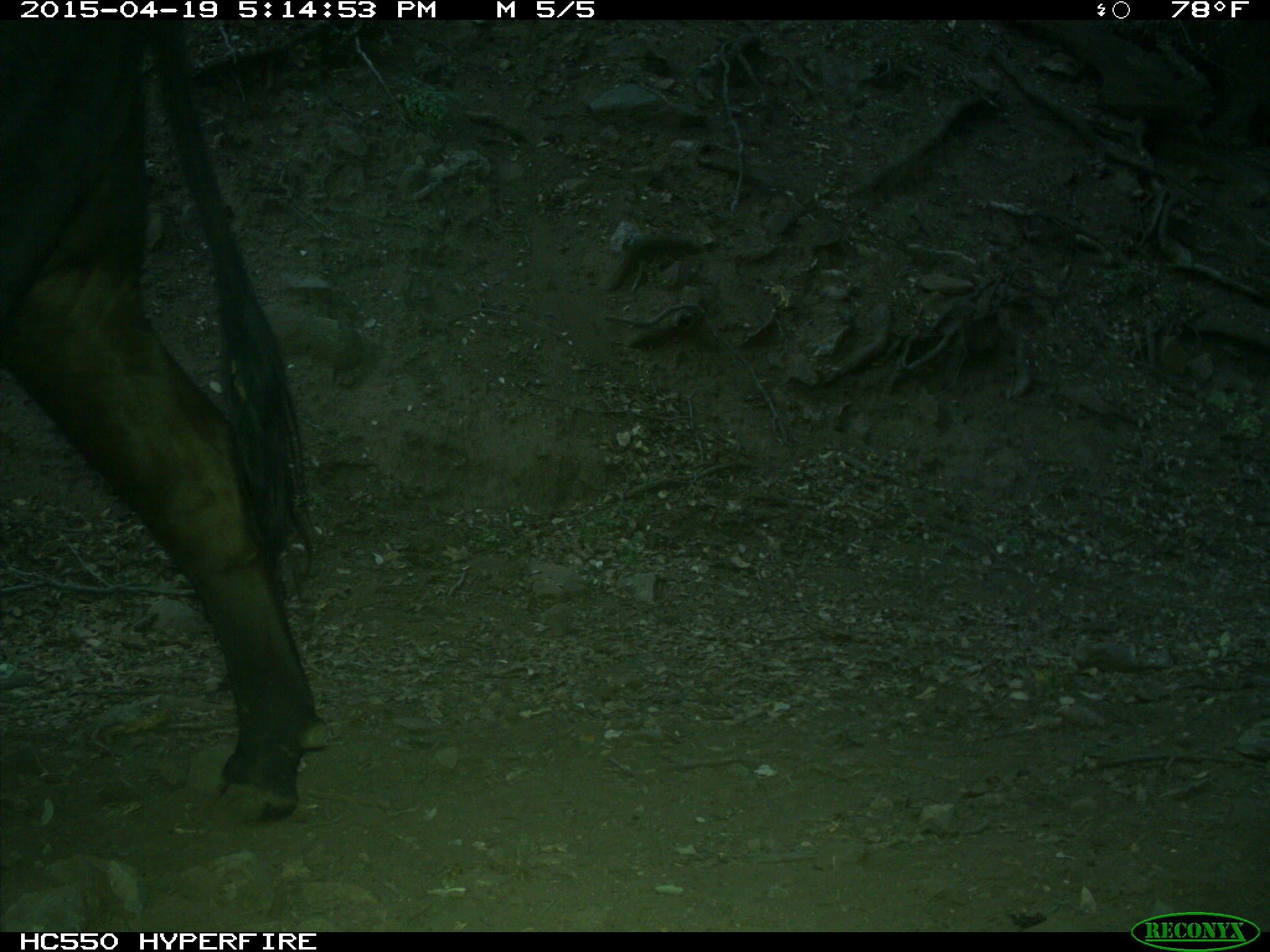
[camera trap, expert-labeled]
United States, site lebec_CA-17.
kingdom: Animalia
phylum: Chordata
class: Mammalia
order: Artiodactyla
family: Bovidae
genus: Bos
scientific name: Bos taurus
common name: domestic cow